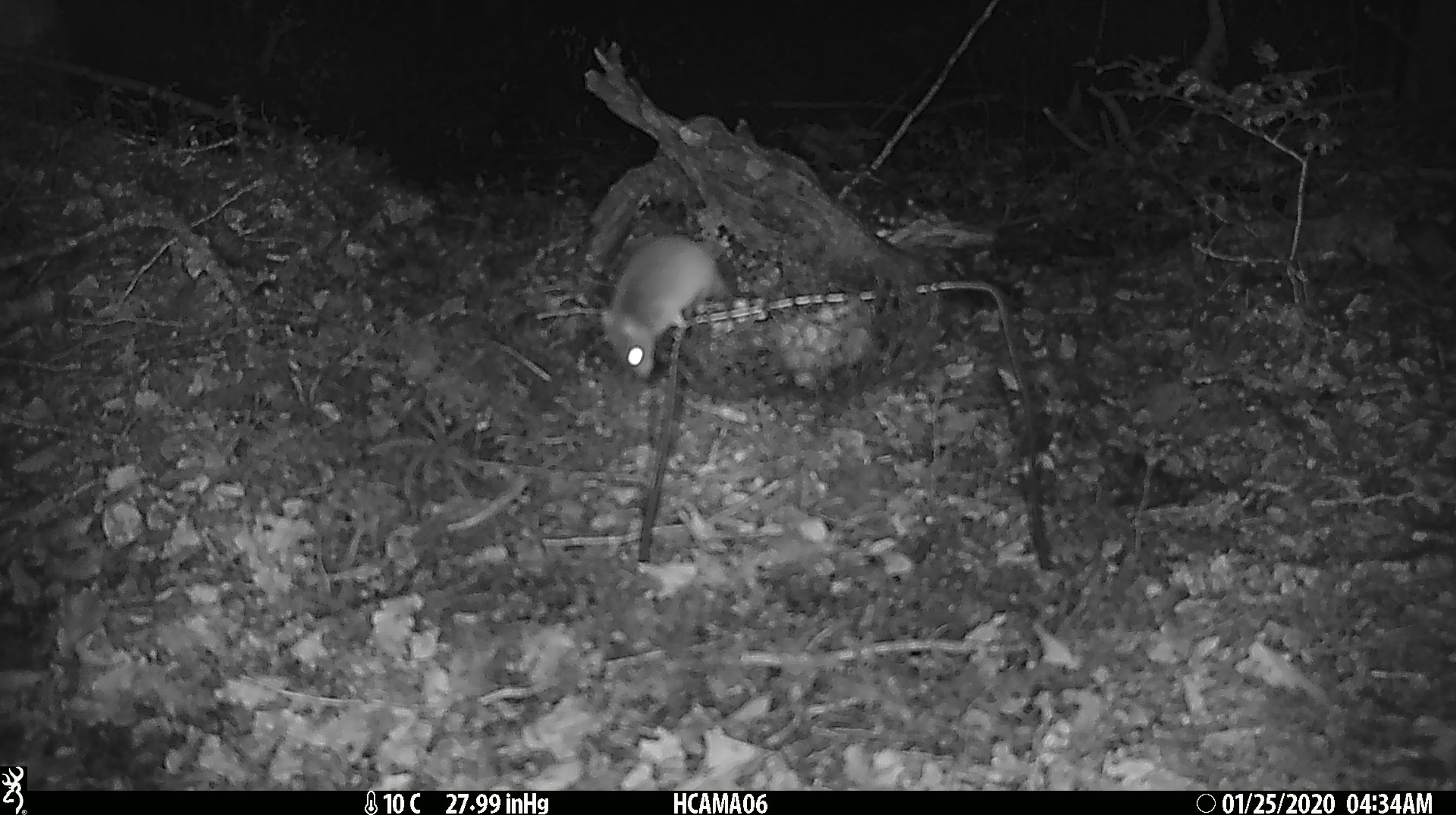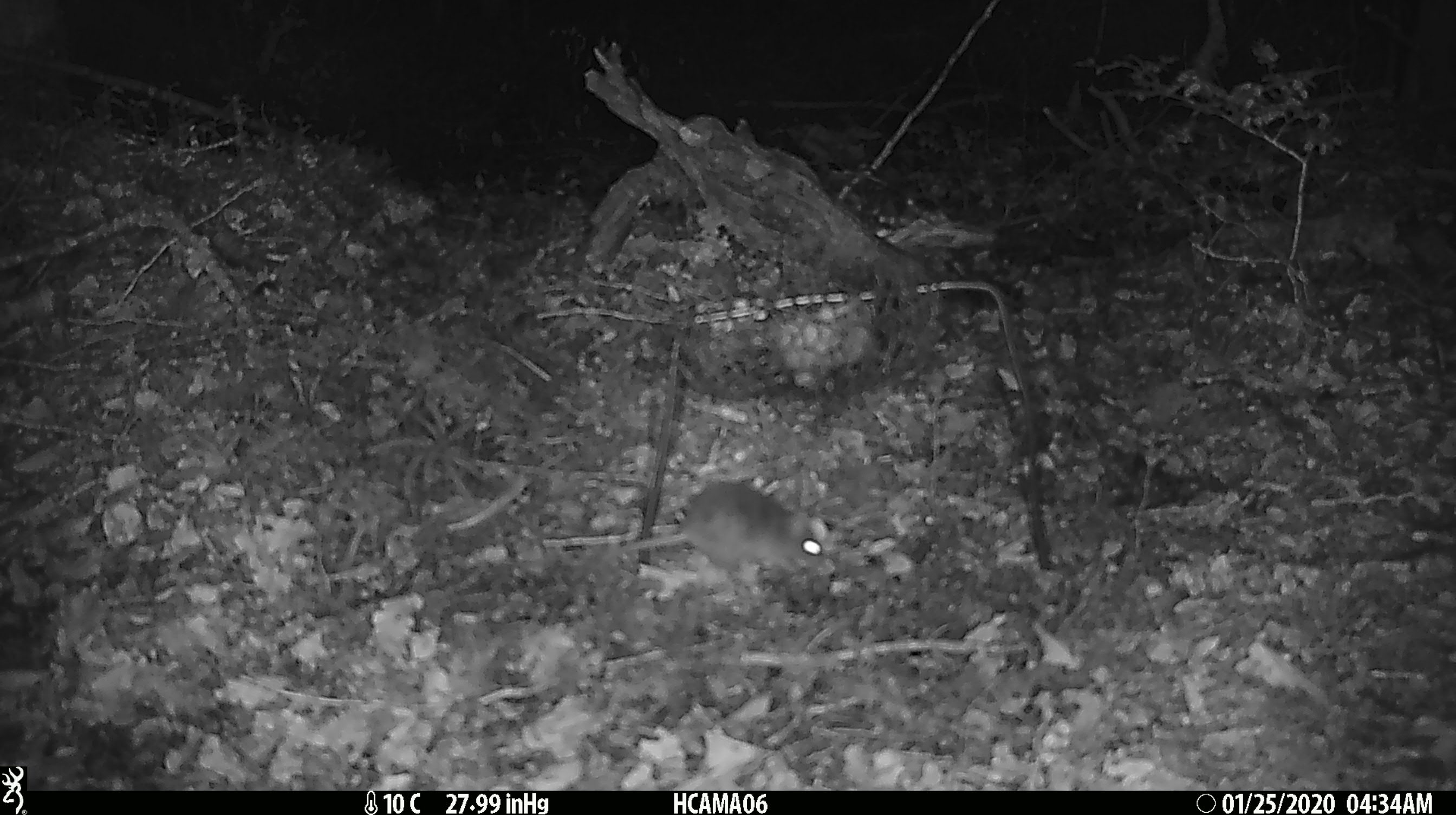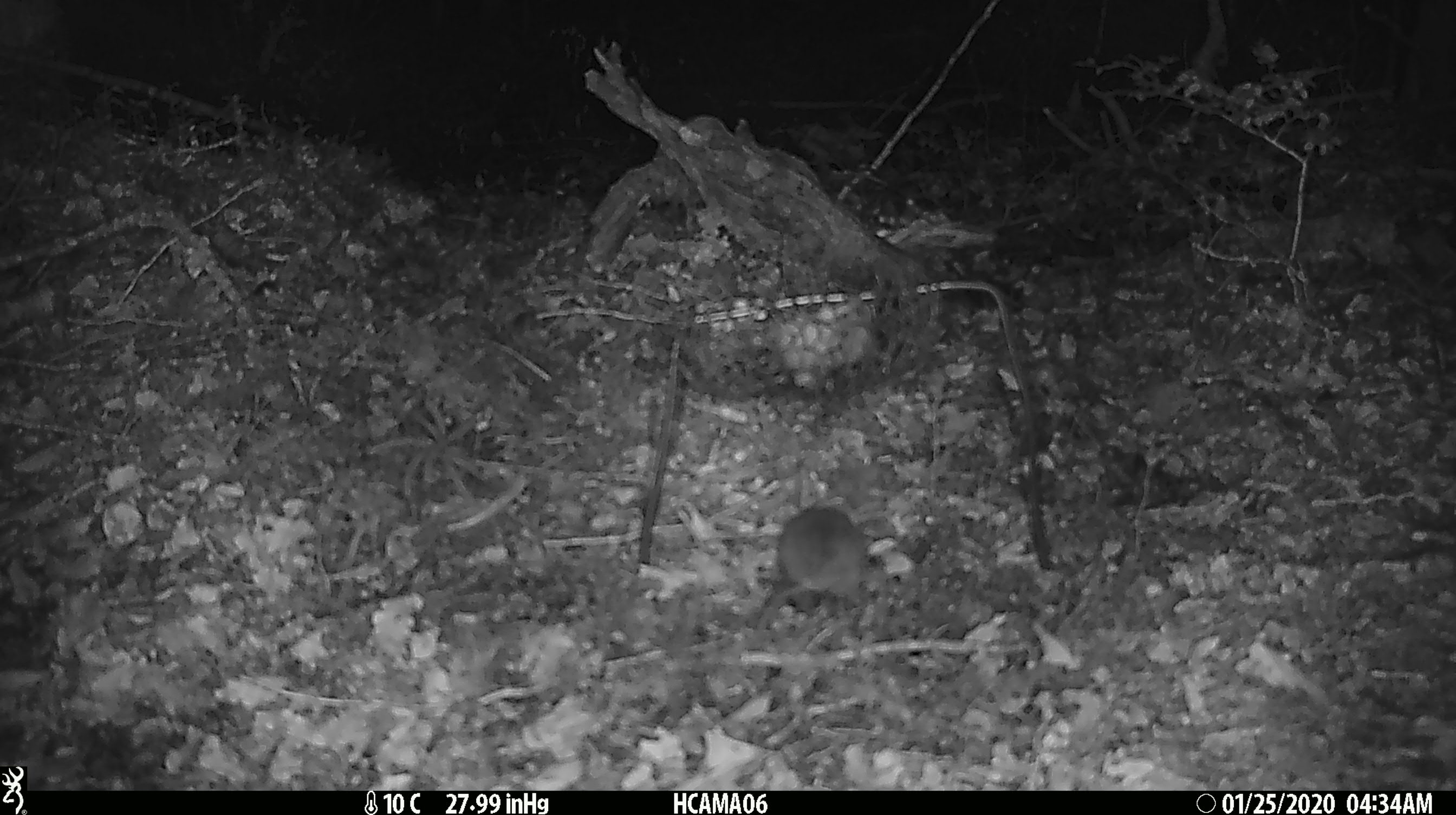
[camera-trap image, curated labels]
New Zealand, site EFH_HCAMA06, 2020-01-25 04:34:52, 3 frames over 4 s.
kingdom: Animalia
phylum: Chordata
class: Mammalia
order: Rodentia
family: Muridae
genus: Mus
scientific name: Mus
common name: mouse